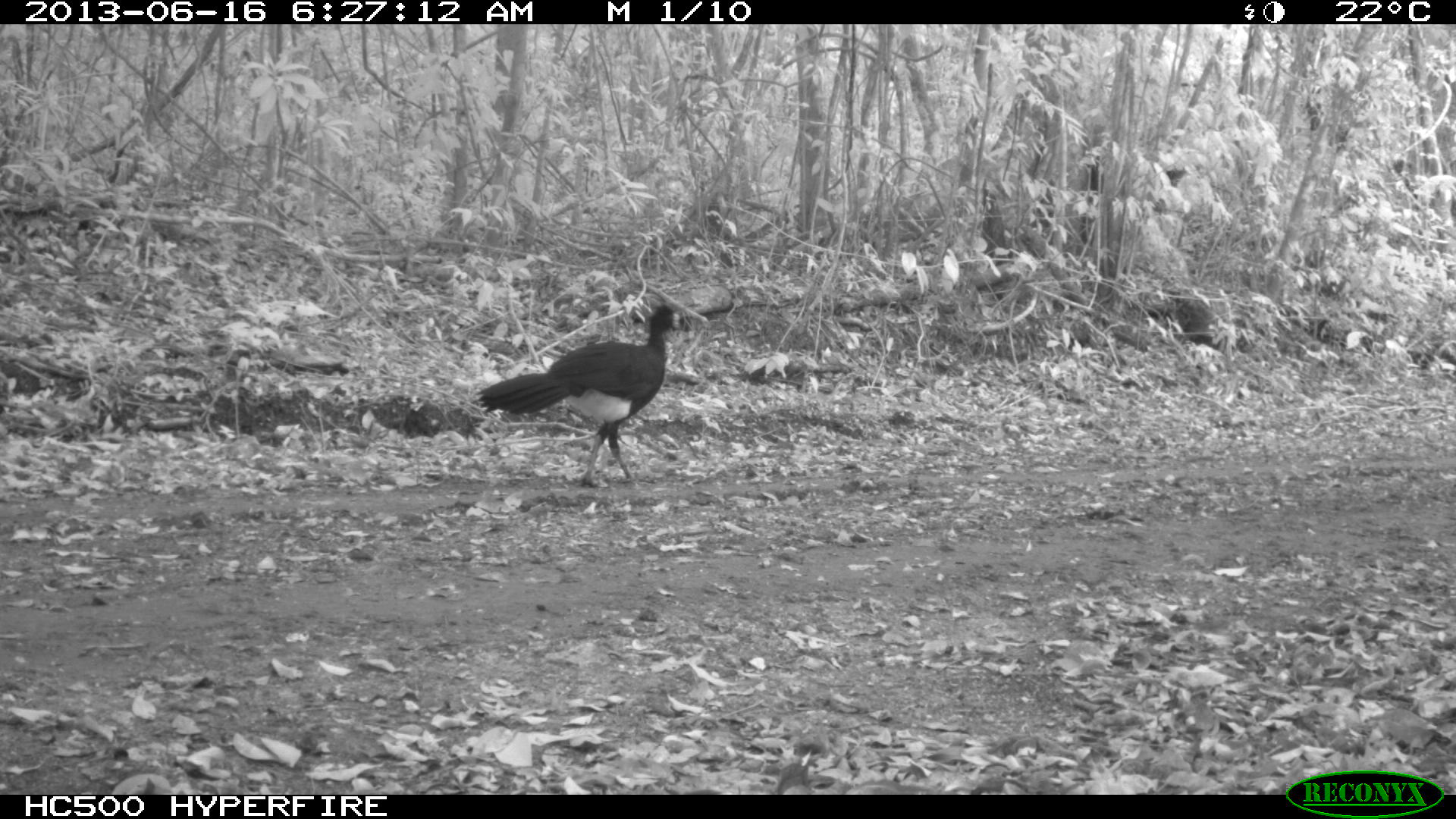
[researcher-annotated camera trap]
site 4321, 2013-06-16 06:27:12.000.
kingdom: Animalia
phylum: Chordata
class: Aves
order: Galliformes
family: Cracidae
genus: Crax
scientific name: Crax rubra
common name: great curassow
Crax rubra (great curassow), count 1, sex male.